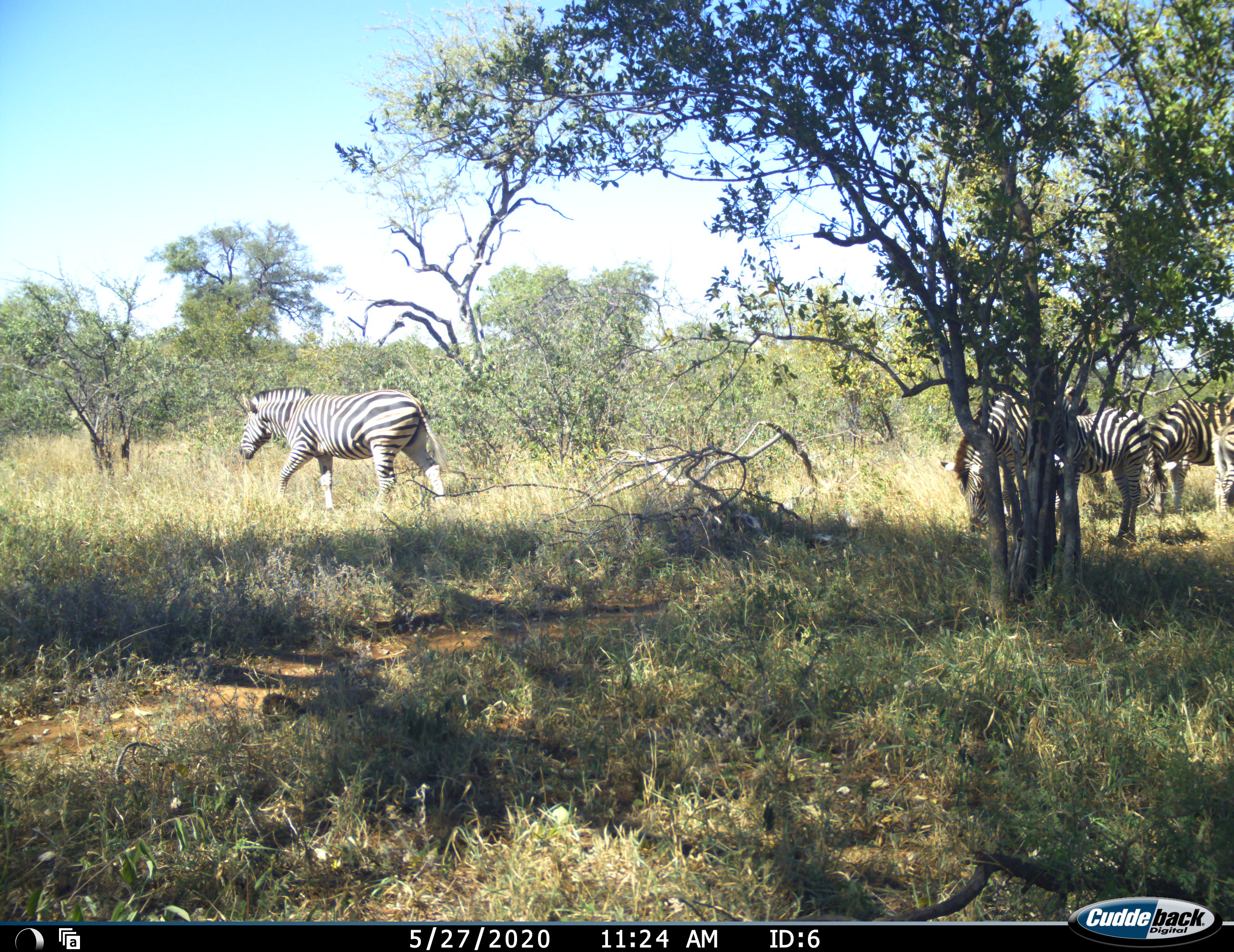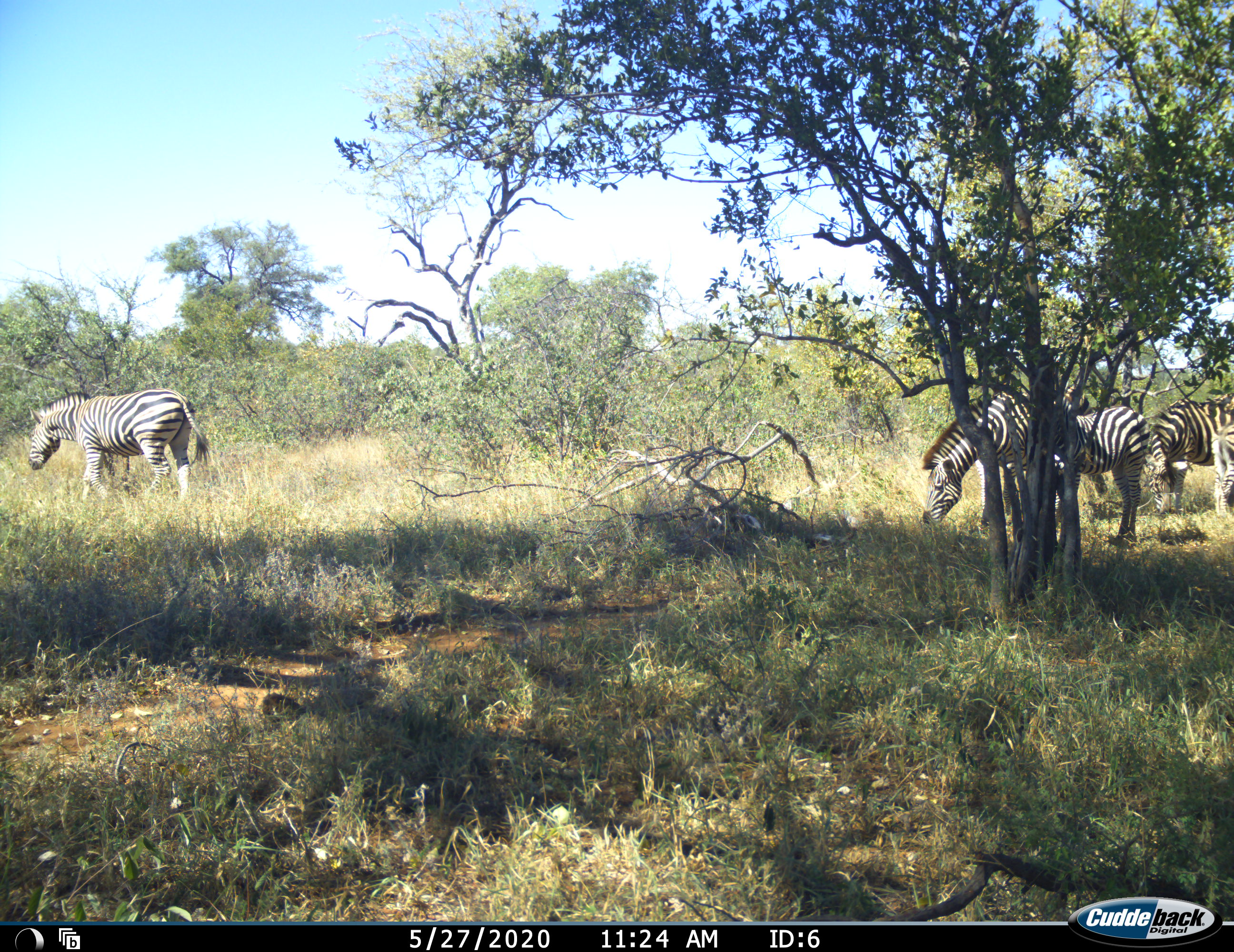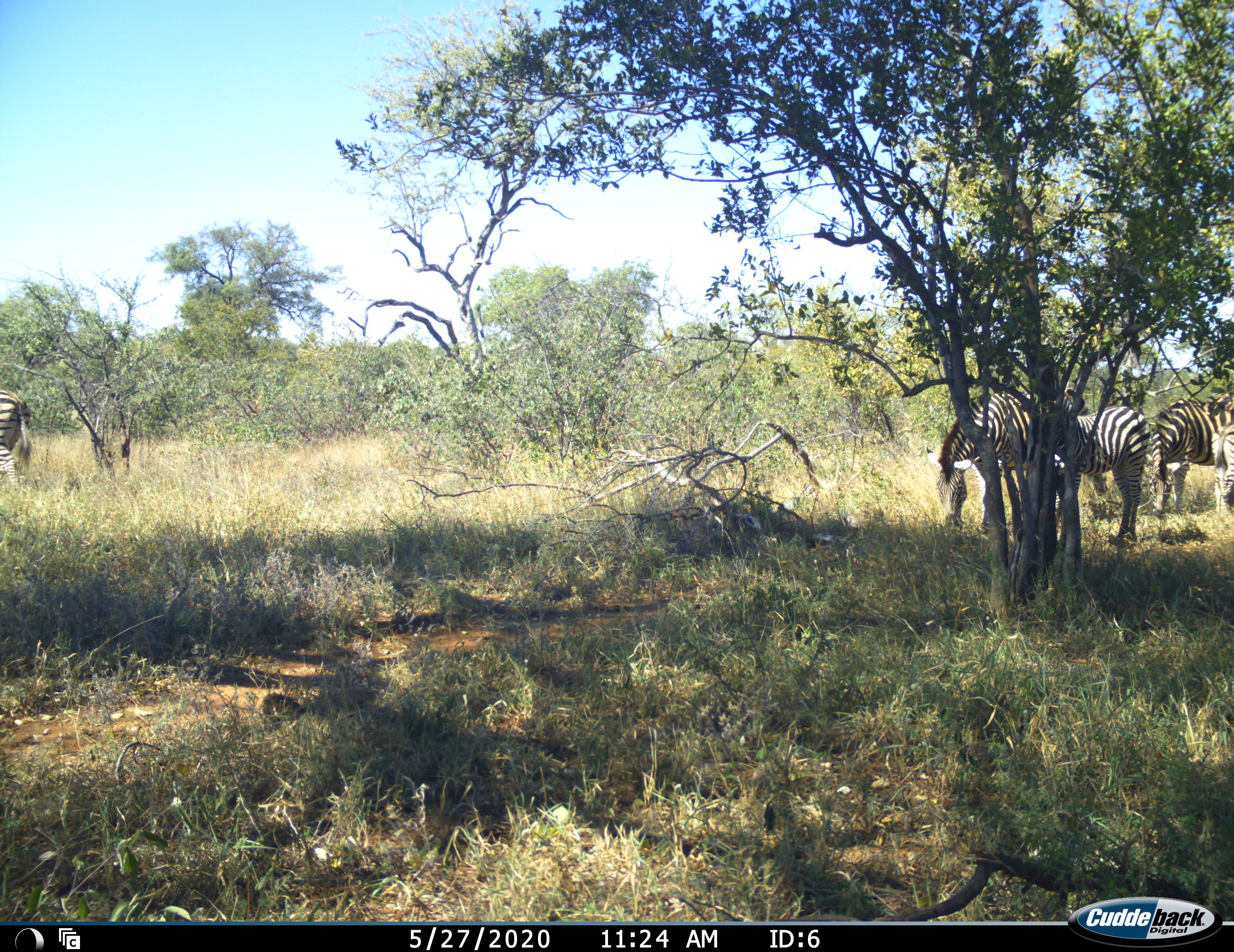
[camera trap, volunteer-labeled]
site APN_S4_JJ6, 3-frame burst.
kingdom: Animalia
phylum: Chordata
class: Mammalia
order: Perissodactyla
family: Equidae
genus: Equus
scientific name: Equus quagga burchellii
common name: burchell's zebra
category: zebraburchells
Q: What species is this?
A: Zebraburchells (burchell's zebra) (Equus quagga burchellii).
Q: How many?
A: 5.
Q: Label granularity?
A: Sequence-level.